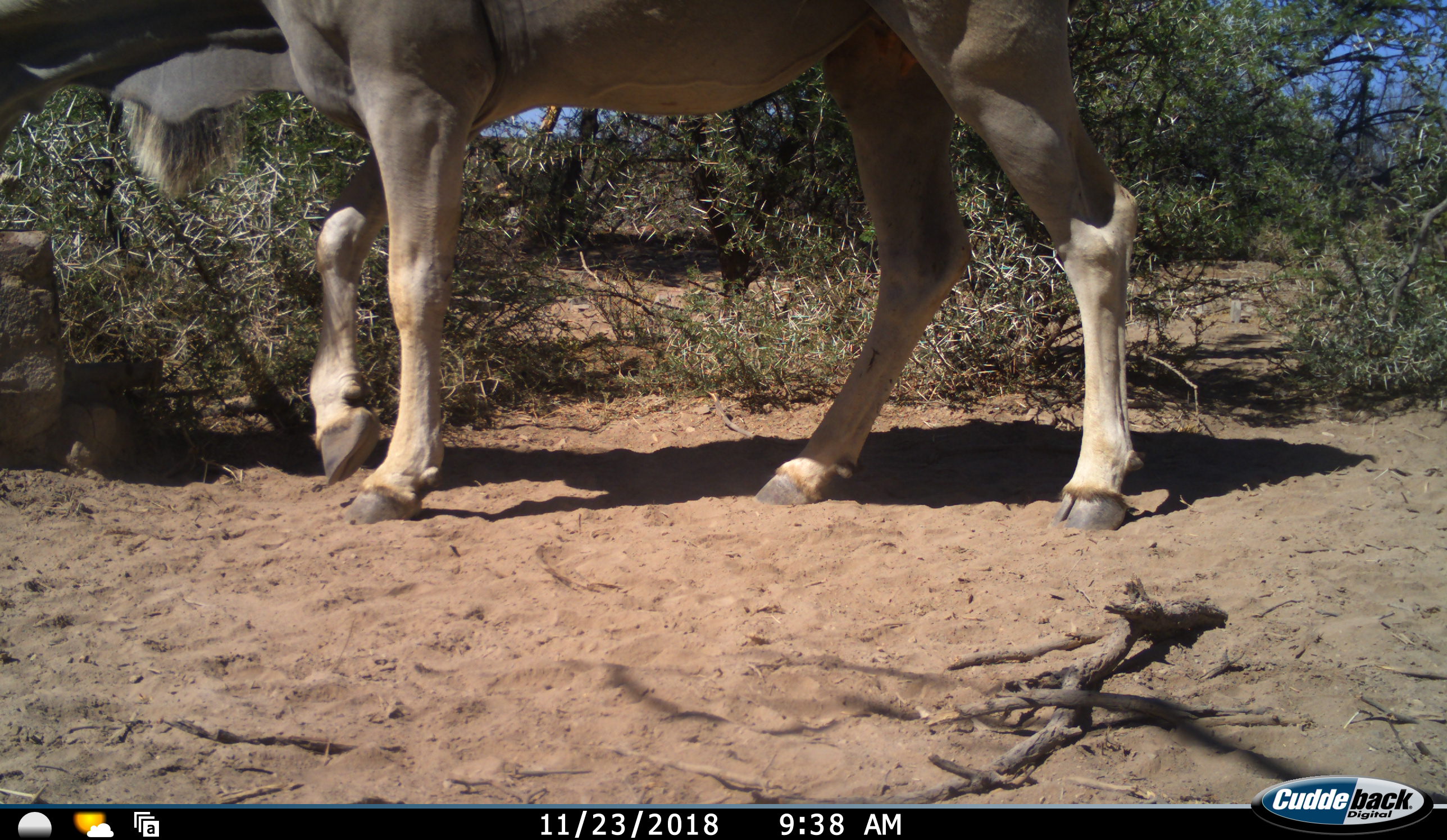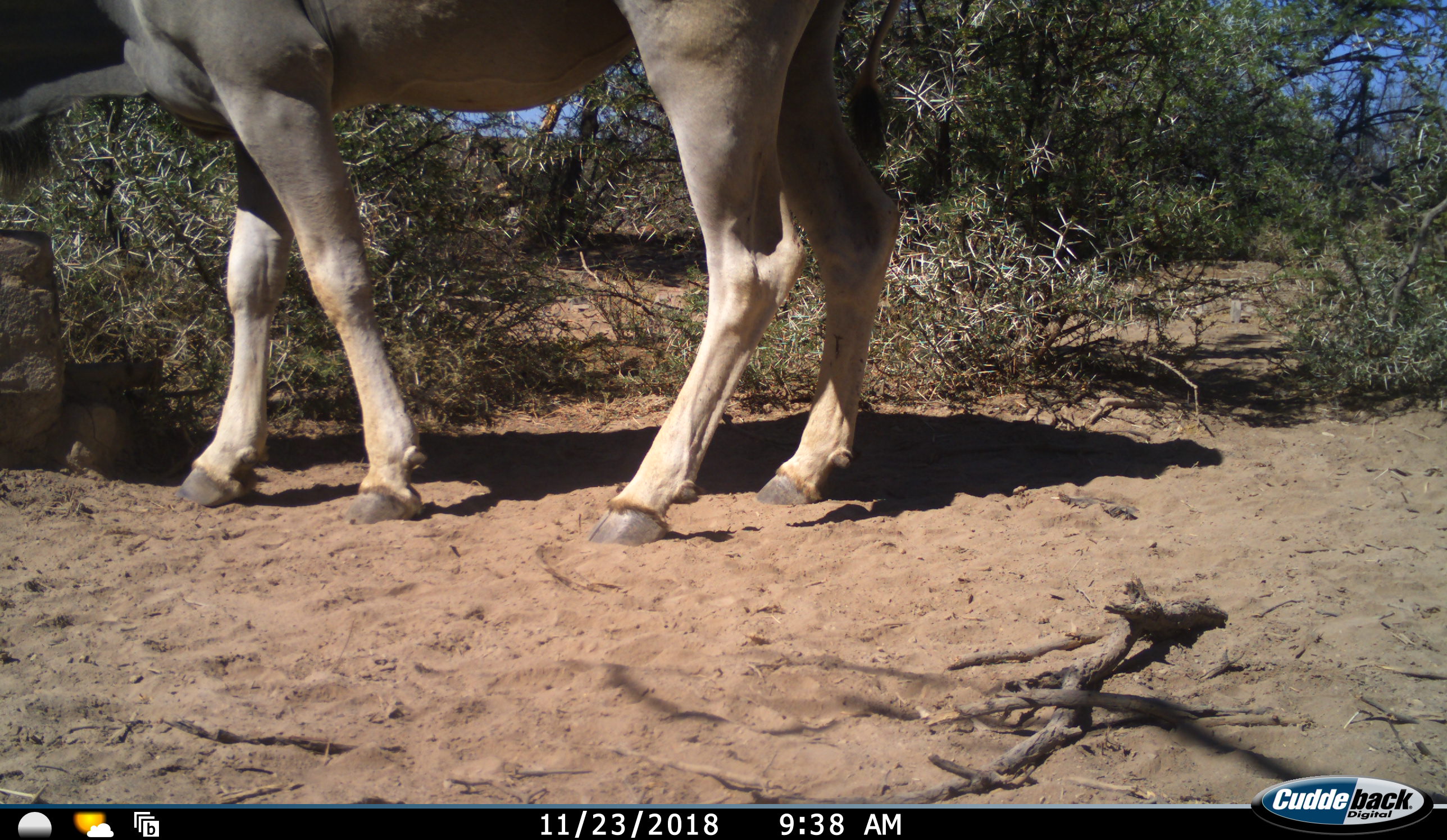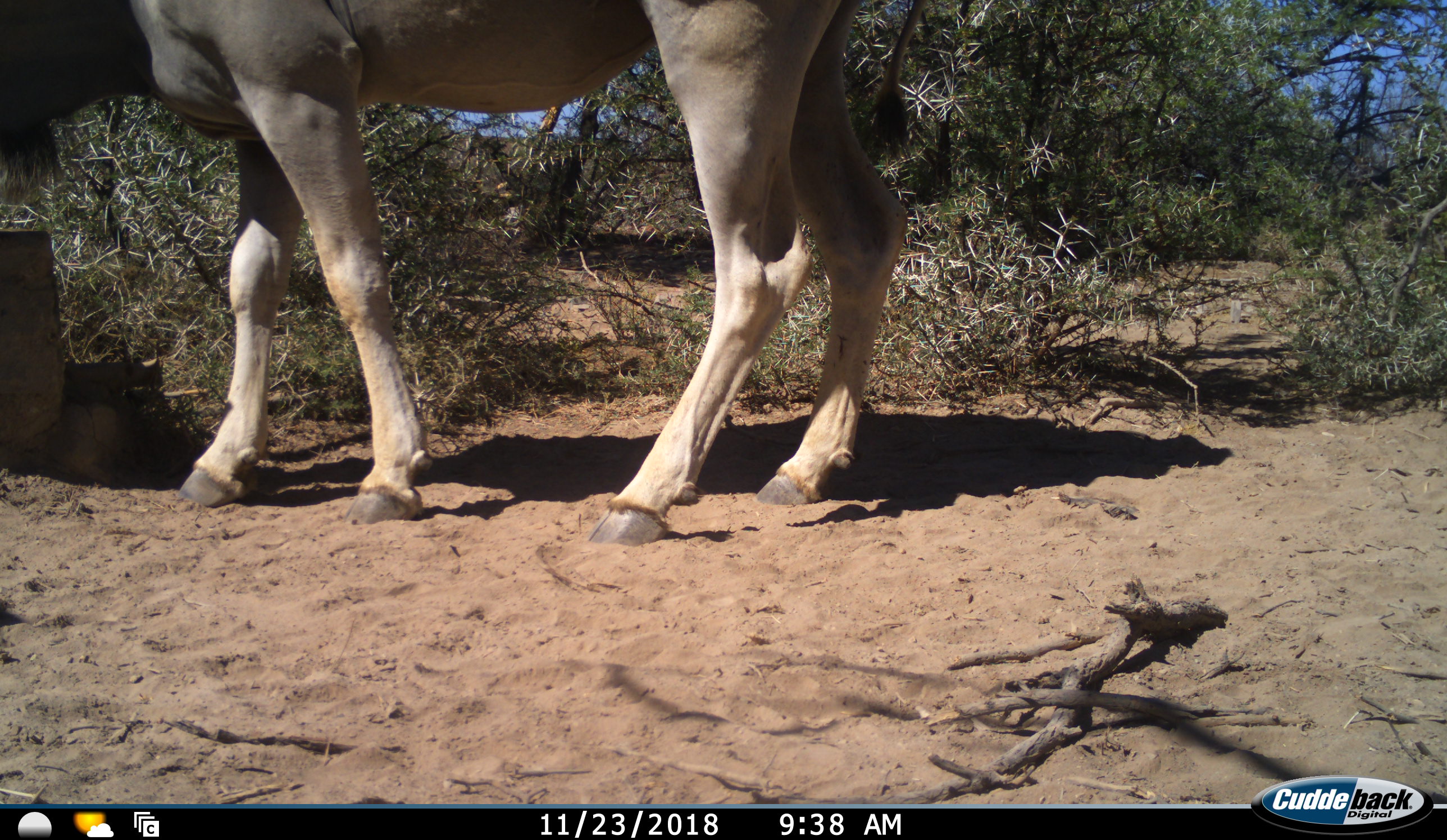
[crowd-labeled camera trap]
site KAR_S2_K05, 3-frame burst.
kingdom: Animalia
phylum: Chordata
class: Mammalia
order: Artiodactyla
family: Bovidae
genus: Tragelaphus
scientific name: Tragelaphus oryx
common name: eland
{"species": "eland (Tragelaphus oryx)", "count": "1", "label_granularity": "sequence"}